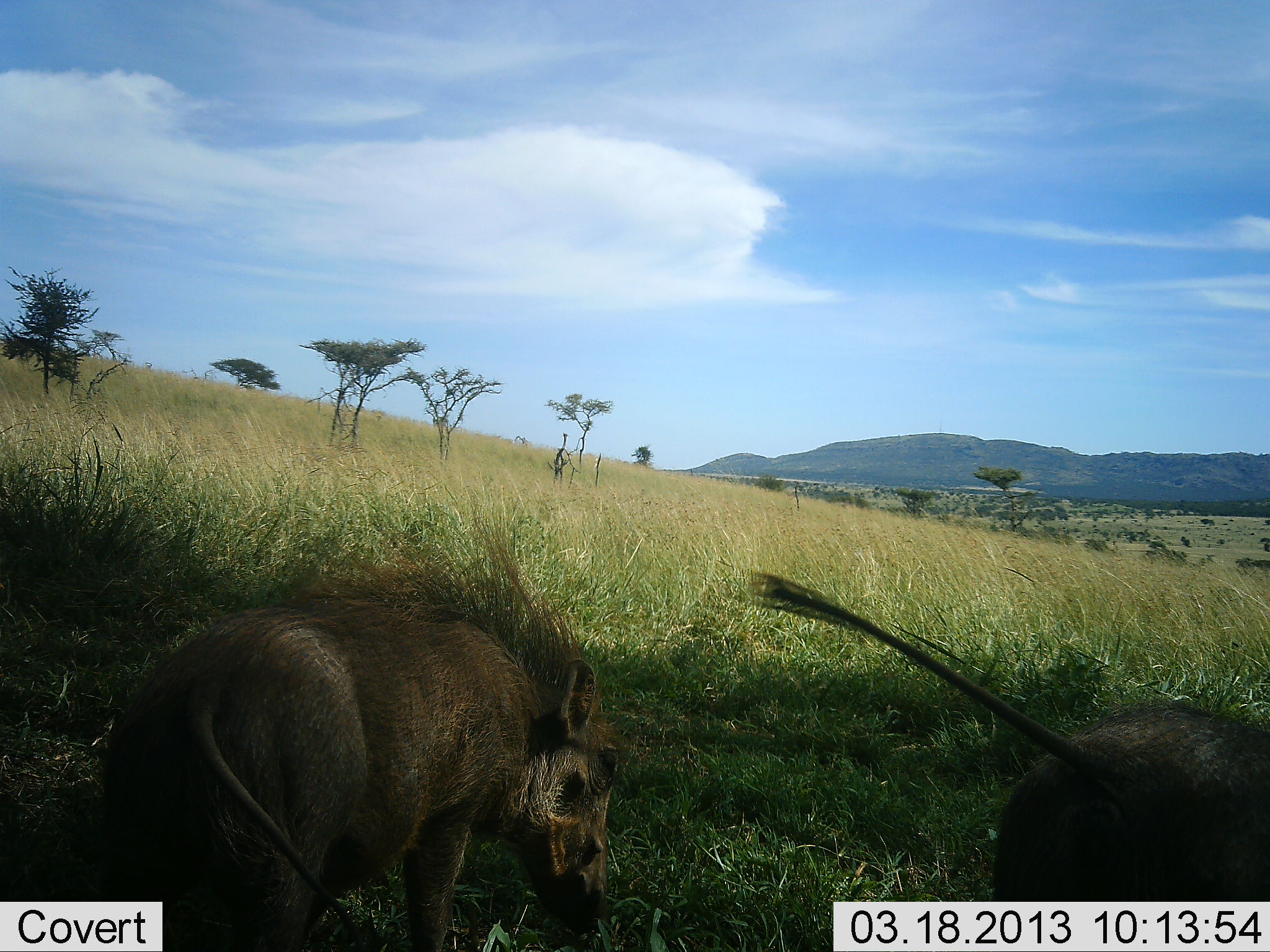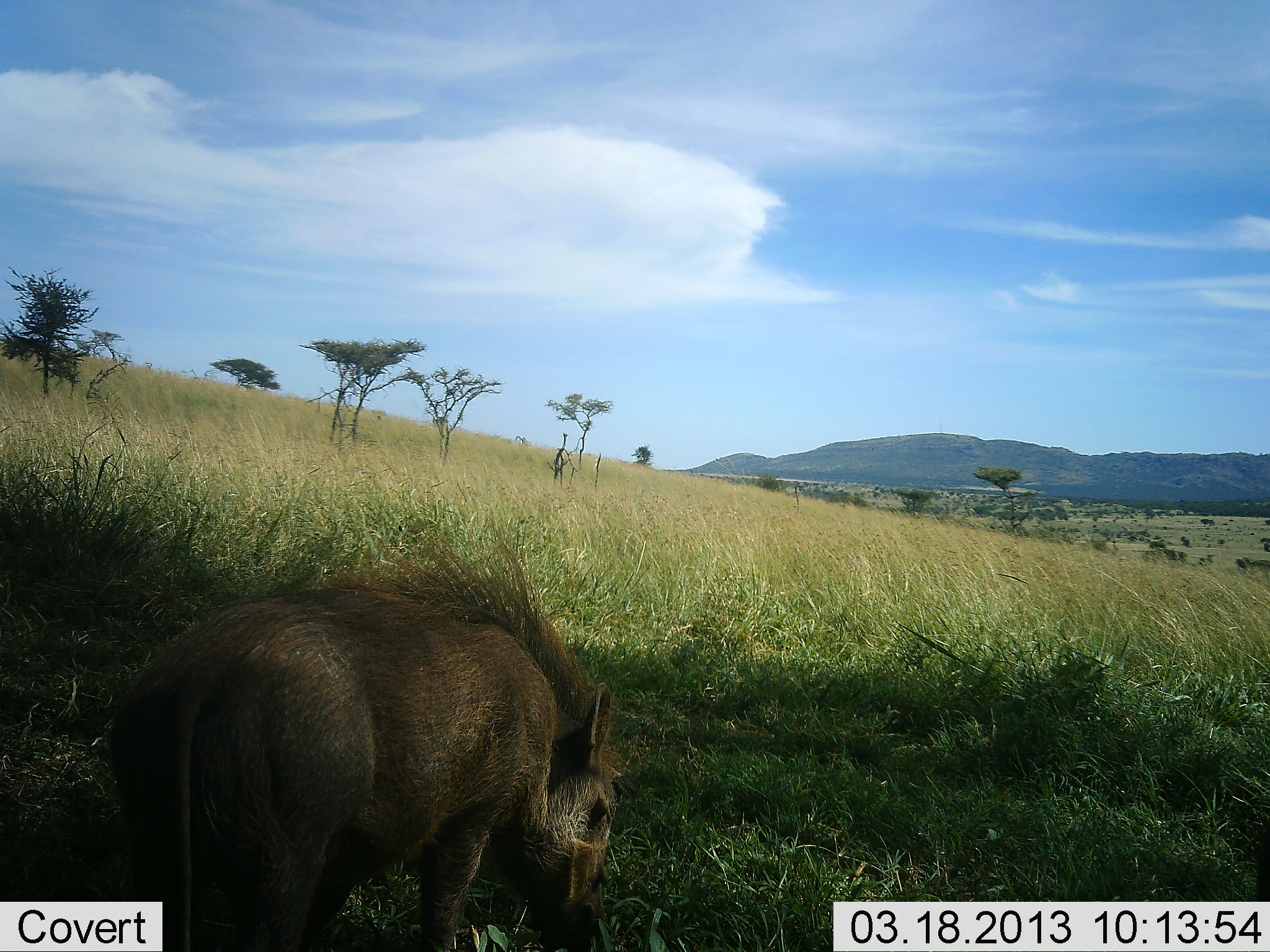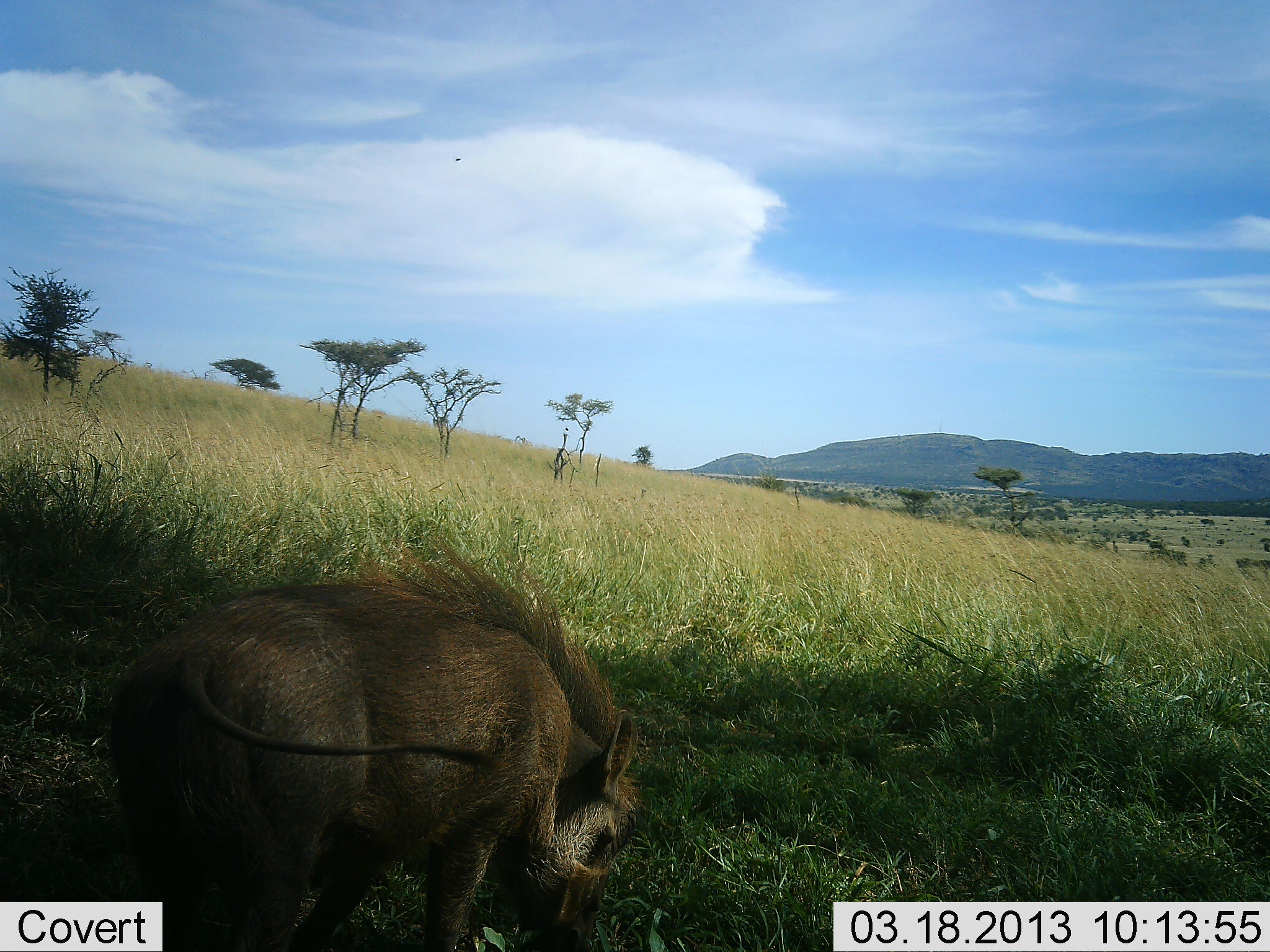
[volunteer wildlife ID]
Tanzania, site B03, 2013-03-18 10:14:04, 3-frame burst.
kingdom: Animalia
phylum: Chordata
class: Mammalia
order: Artiodactyla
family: Suidae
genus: Phacochoerus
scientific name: Phacochoerus africanus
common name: warthog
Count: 2.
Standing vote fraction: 25%.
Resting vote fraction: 0%.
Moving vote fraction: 50%.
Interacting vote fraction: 0%.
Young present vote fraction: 0%.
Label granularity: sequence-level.